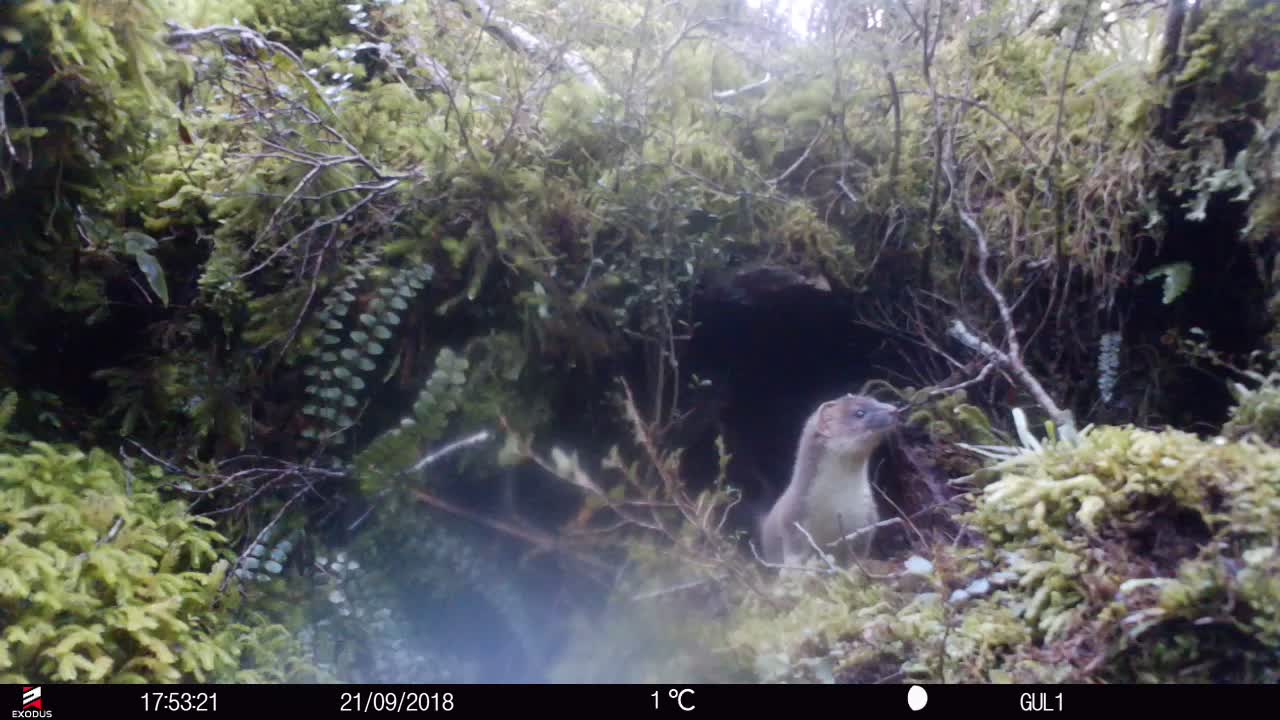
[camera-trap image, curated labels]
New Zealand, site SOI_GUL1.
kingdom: Animalia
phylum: Chordata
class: Mammalia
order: Carnivora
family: Mustelidae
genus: Mustela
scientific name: Mustela erminea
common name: stoat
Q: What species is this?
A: Stoat (Mustela erminea).